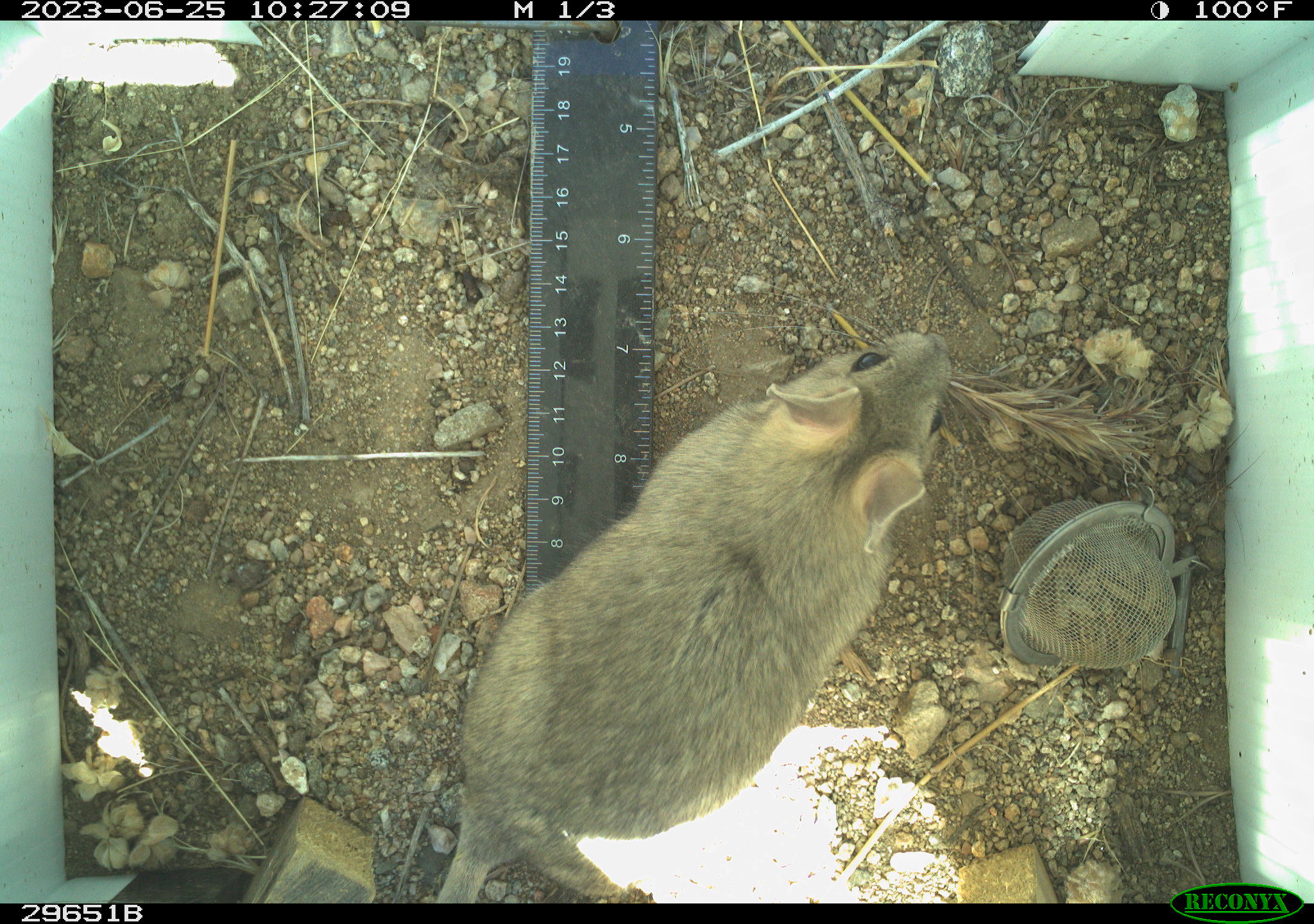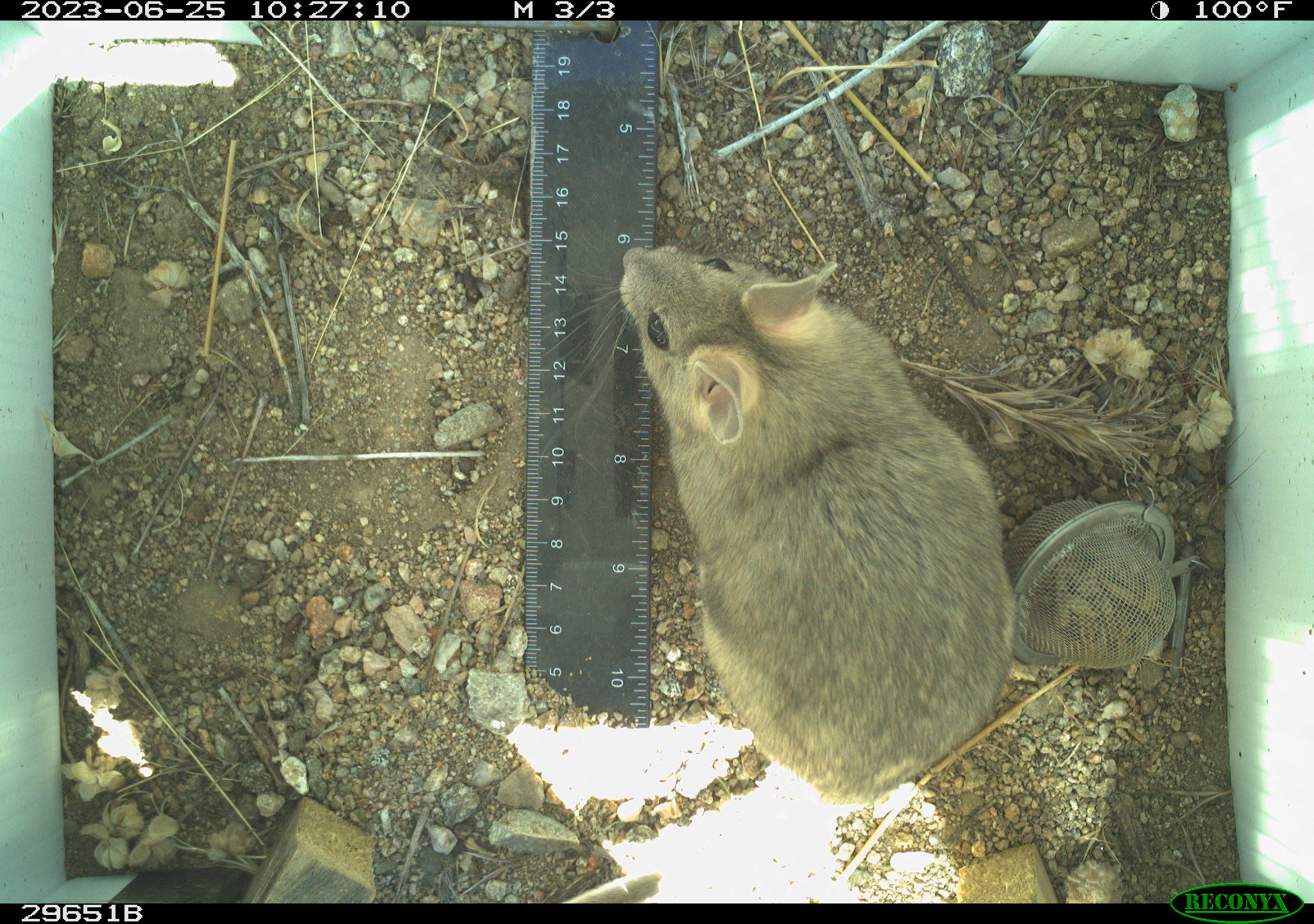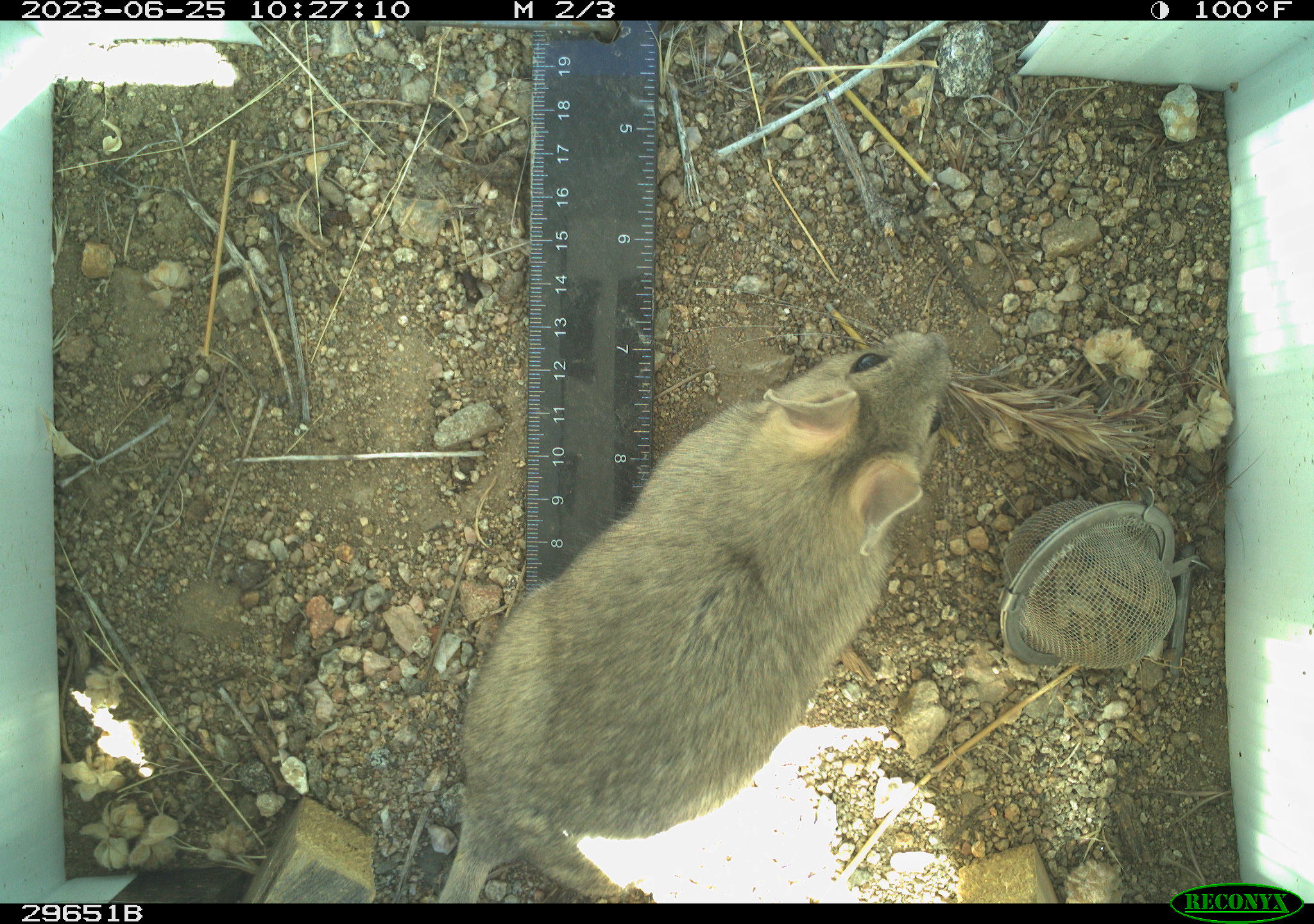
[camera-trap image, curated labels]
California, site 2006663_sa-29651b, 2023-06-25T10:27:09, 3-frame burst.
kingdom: Animalia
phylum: Chordata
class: Mammalia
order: Rodentia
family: Cricetidae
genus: Neotoma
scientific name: Neotoma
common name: pack rat or woodrat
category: neotoma species